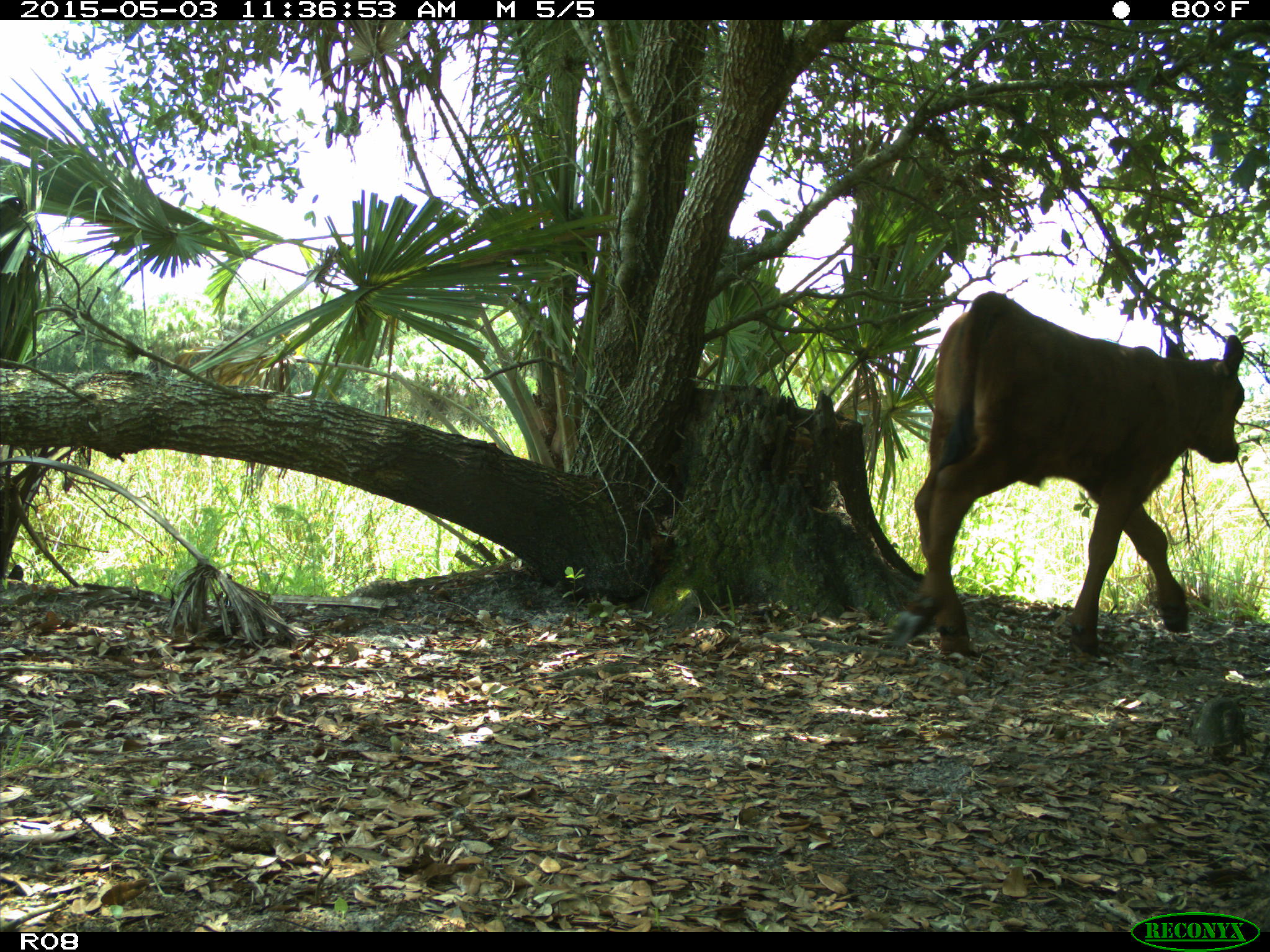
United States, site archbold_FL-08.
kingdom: Animalia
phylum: Chordata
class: Mammalia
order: Artiodactyla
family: Bovidae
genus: Bos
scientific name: Bos taurus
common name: domestic cow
Bos taurus (domestic cow).